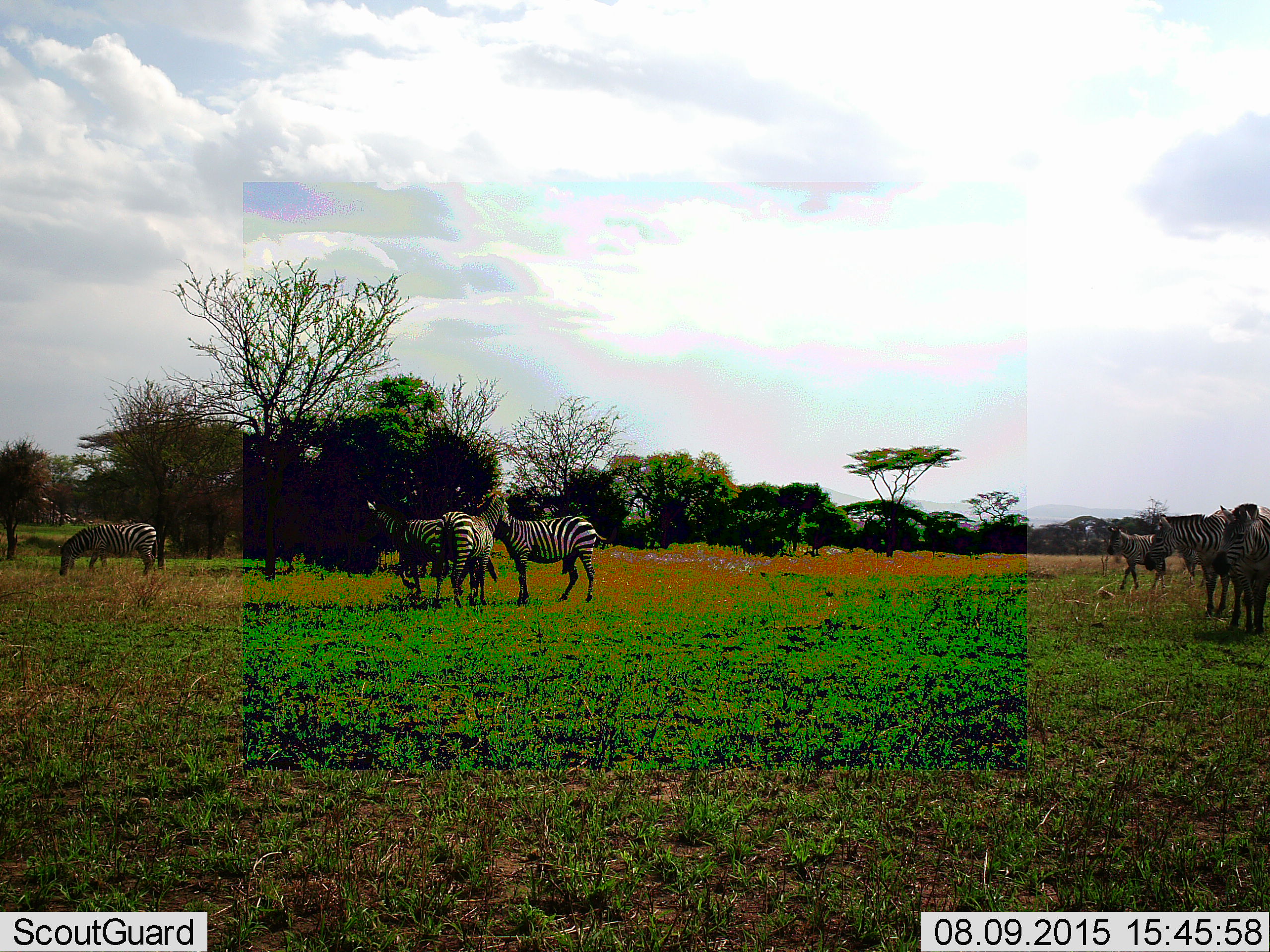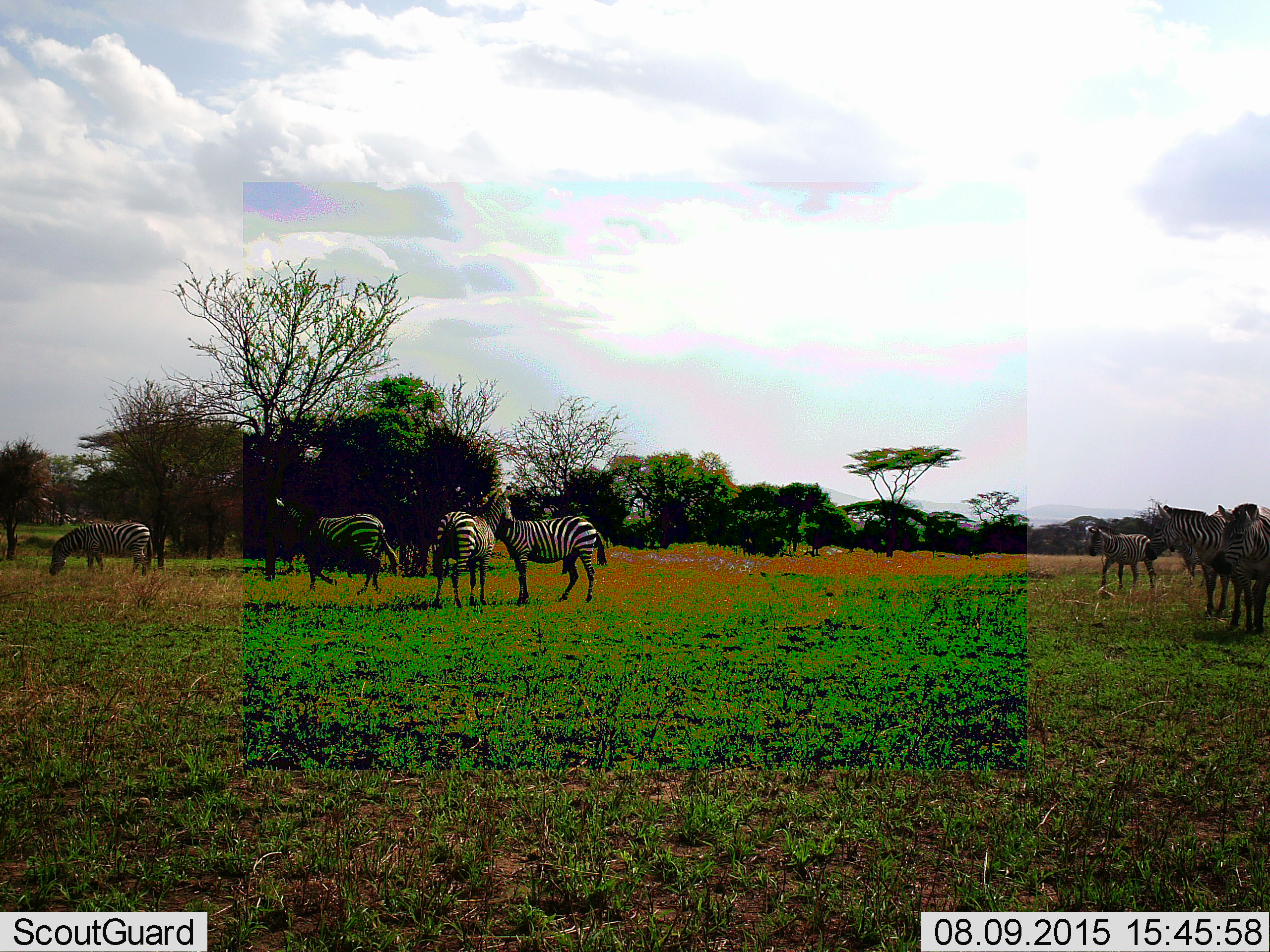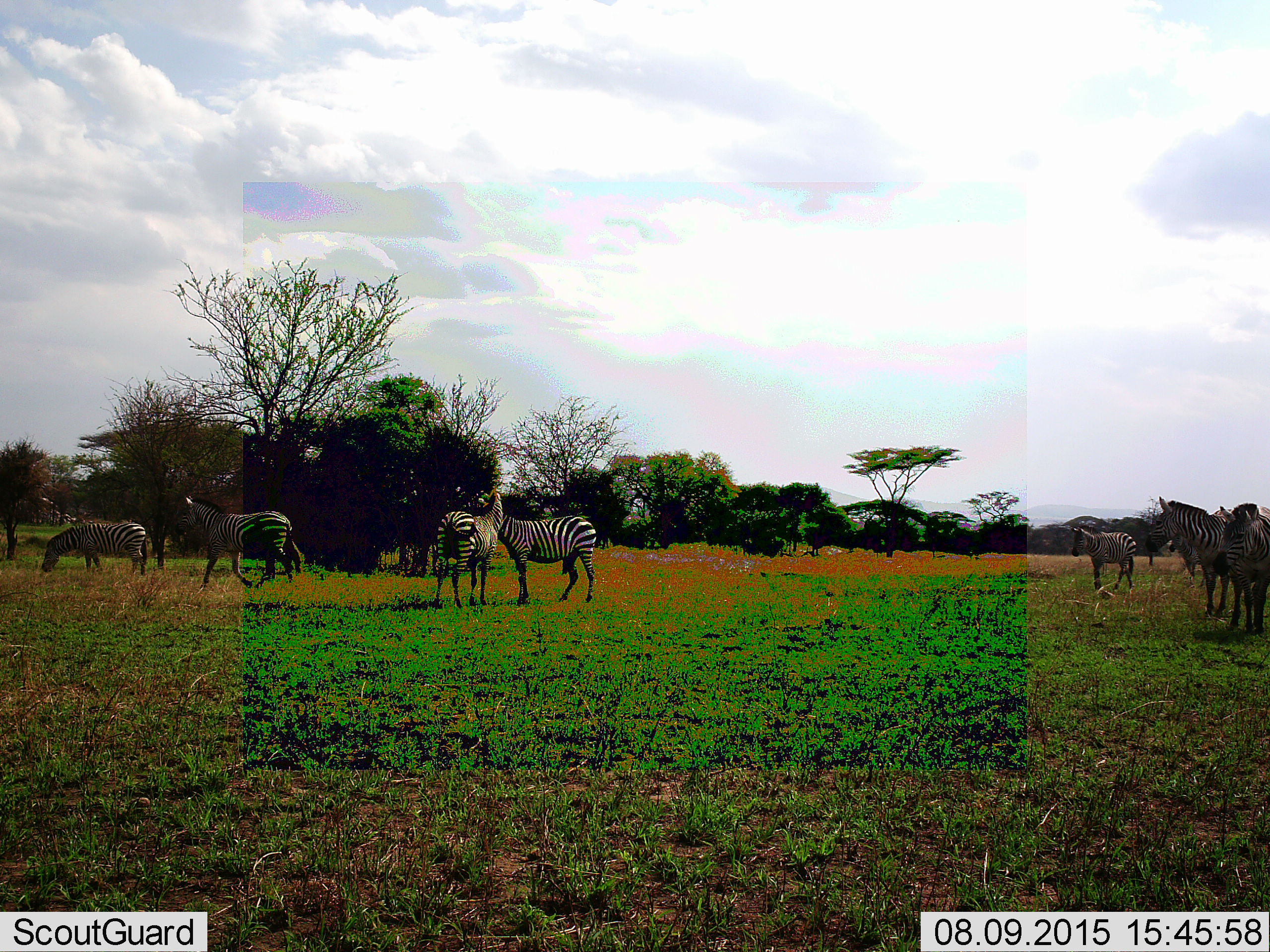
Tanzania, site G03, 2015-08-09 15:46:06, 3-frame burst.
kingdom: Animalia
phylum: Chordata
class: Mammalia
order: Perissodactyla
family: Equidae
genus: Equus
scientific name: Equus quagga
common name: plains zebra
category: zebra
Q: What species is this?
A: Zebra (plains zebra) (Equus quagga).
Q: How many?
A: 8.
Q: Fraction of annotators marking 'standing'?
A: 95%.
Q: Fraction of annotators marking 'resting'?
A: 5%.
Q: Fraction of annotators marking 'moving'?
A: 75%.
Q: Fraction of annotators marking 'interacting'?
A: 30%.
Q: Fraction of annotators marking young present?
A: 5%.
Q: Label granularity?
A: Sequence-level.